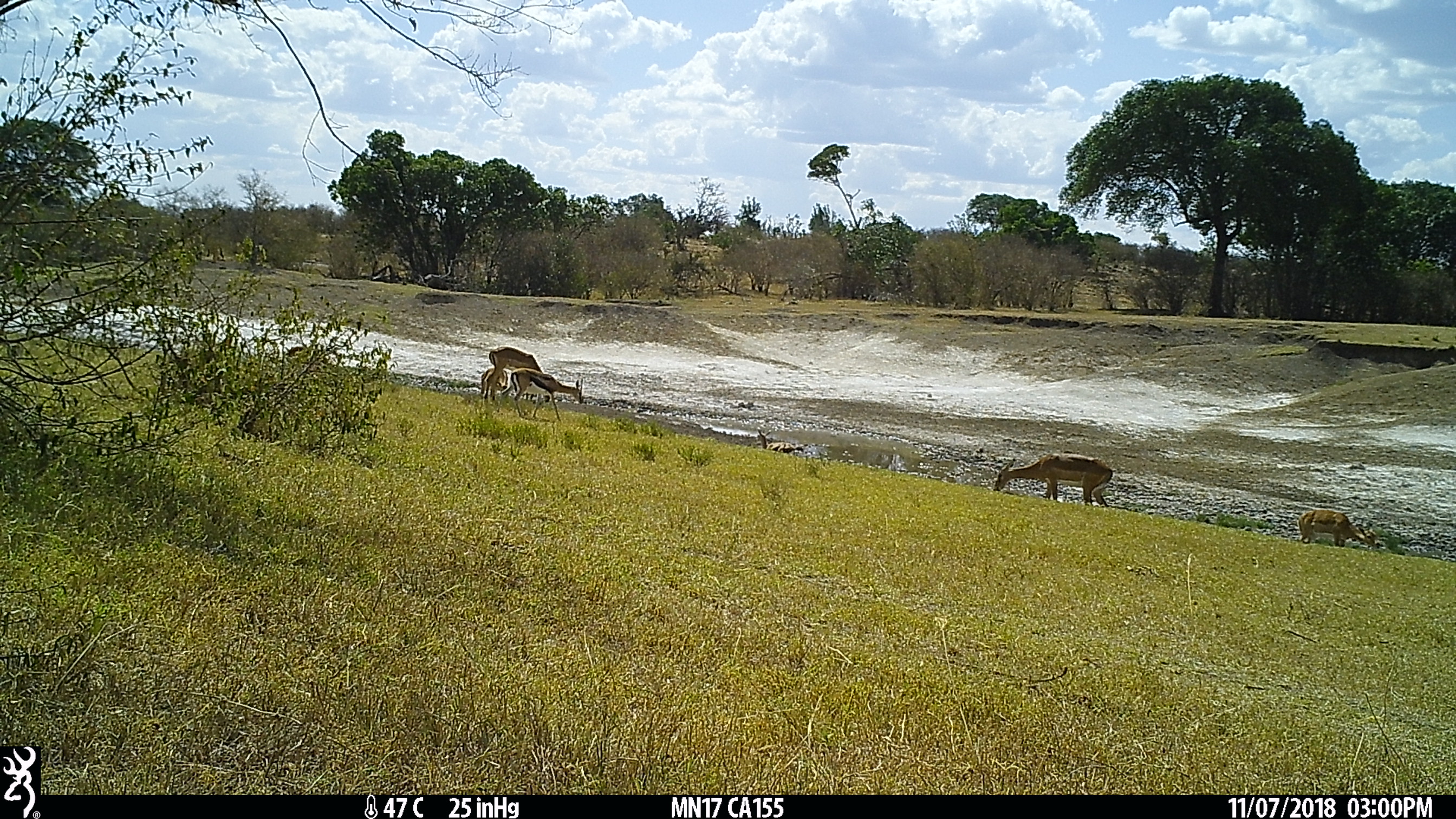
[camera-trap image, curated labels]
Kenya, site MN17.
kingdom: Animalia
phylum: Chordata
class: Mammalia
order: Artiodactyla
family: Bovidae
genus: Eudorcas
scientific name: Eudorcas thomsonii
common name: thomon's gazelle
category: gazelle thomsons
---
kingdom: Animalia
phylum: Chordata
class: Mammalia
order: Artiodactyla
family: Bovidae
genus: Aepyceros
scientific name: Aepyceros melampus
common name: impala